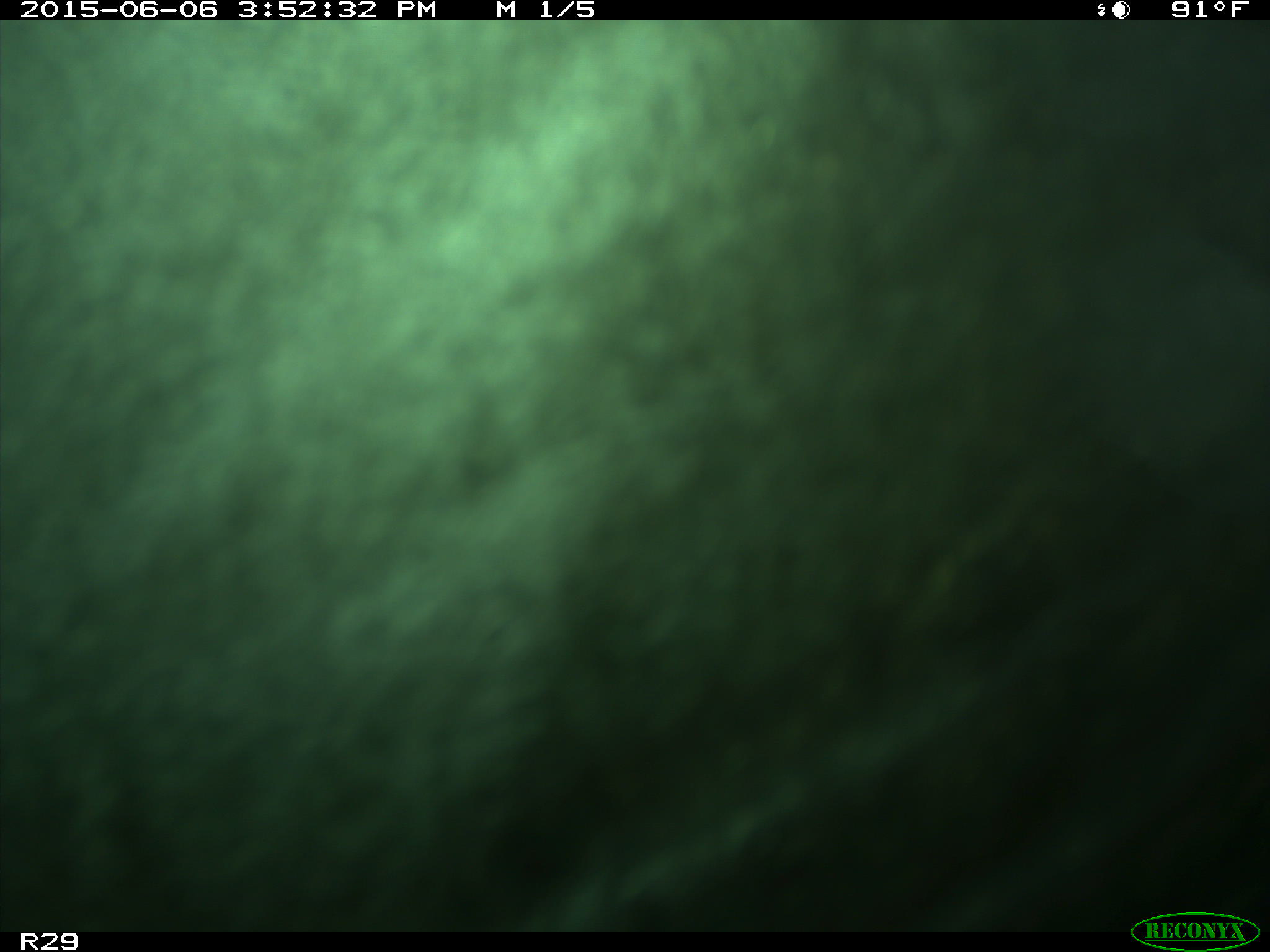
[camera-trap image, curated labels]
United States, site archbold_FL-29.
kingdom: Animalia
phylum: Chordata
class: Mammalia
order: Artiodactyla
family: Bovidae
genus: Bos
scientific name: Bos taurus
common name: domestic cow